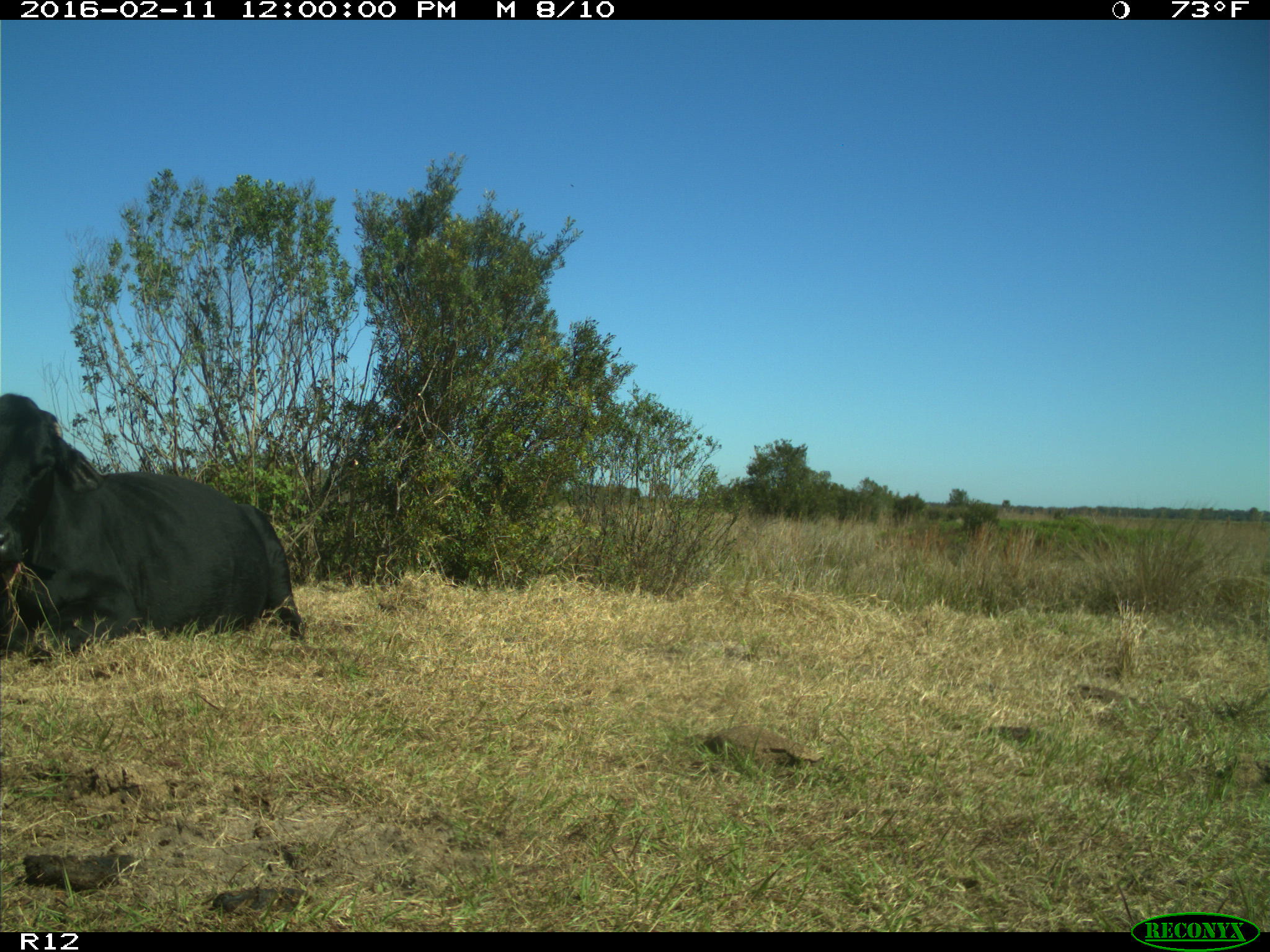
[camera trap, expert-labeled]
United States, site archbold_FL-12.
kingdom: Animalia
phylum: Chordata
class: Mammalia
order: Artiodactyla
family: Bovidae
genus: Bos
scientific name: Bos taurus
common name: domestic cow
Bos taurus (domestic cow).